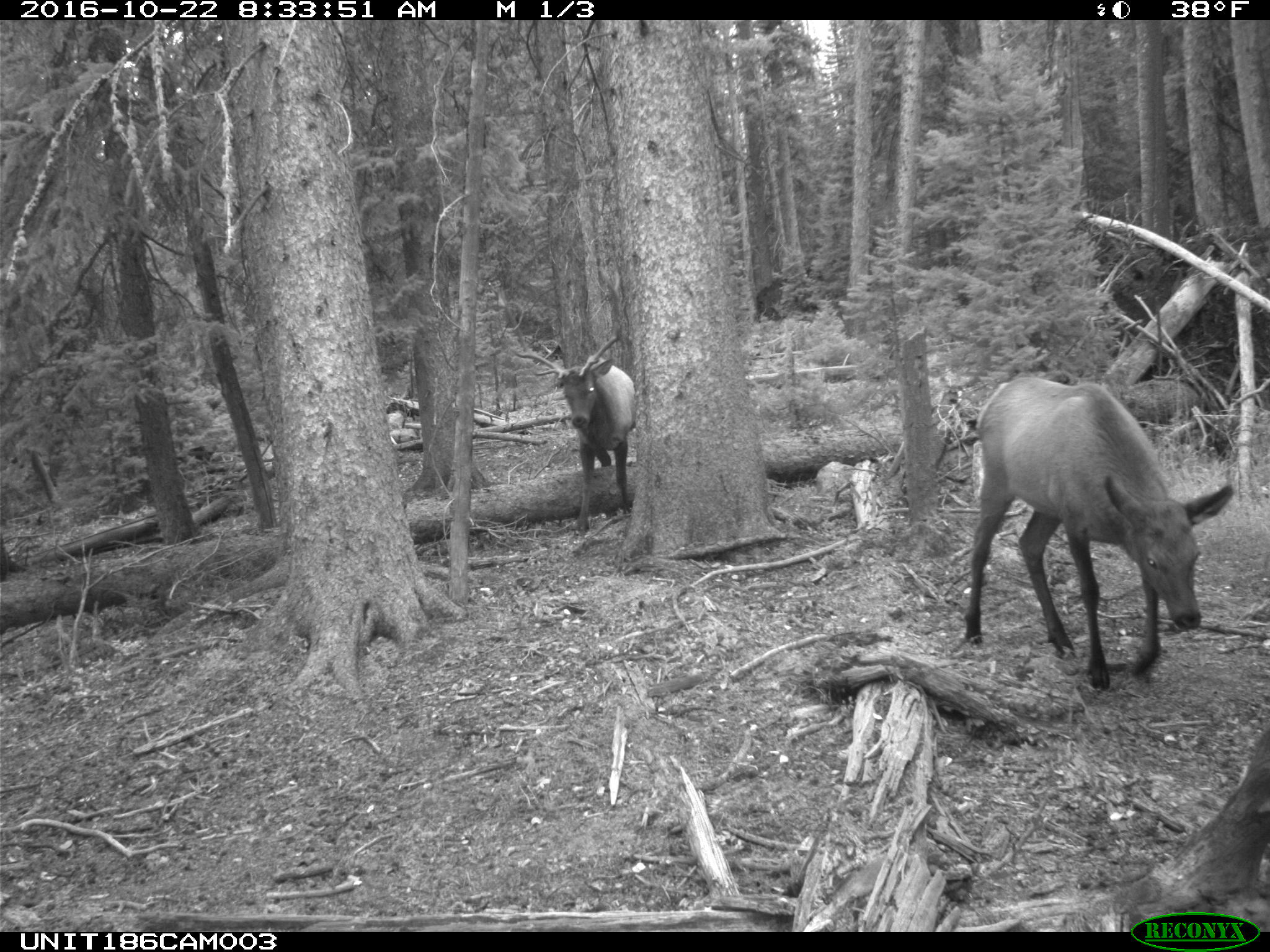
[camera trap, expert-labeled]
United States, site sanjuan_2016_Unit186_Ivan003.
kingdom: Animalia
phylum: Chordata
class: Mammalia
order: Artiodactyla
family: Cervidae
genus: Cervus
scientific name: Cervus elaphus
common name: red deer